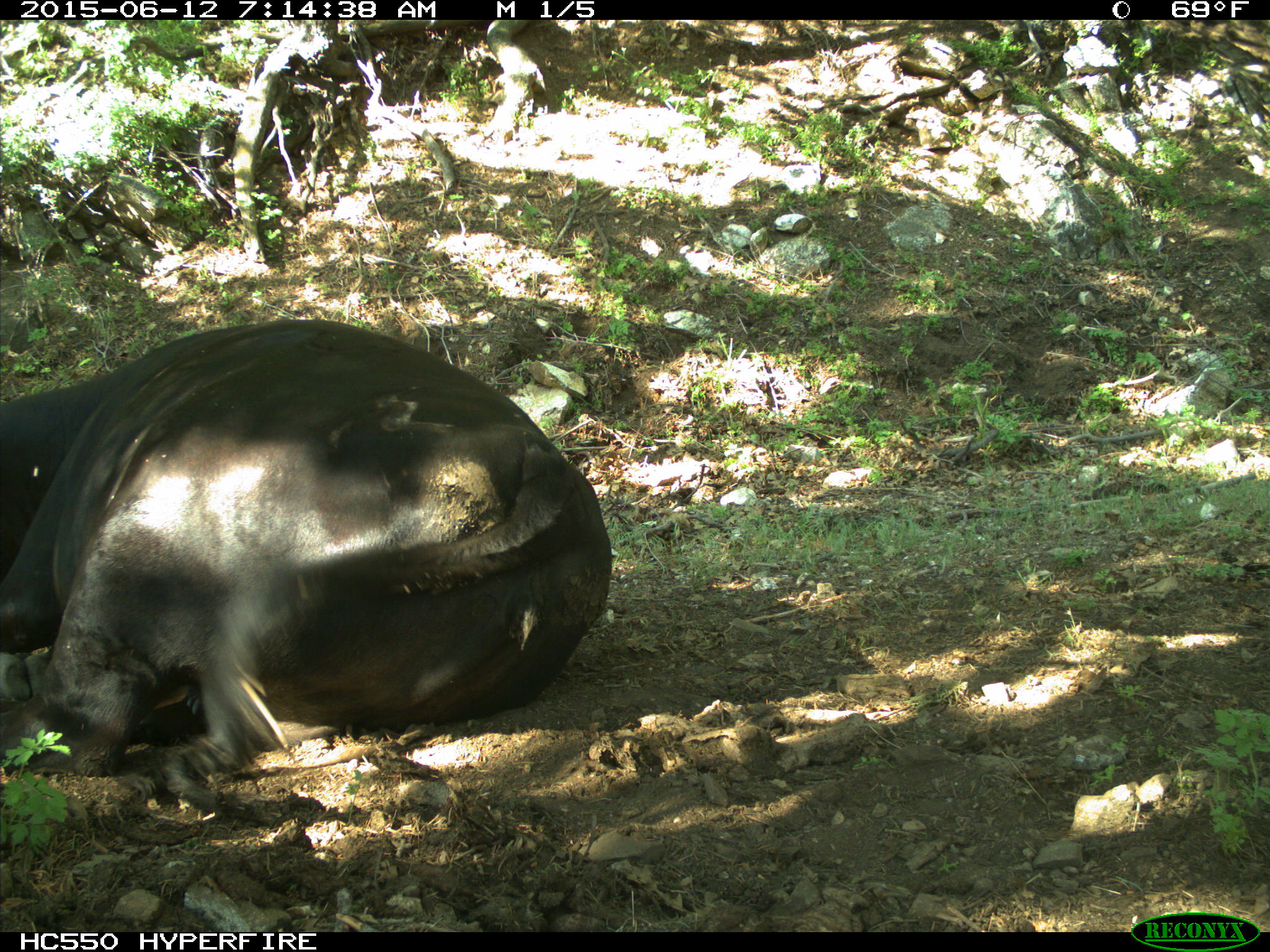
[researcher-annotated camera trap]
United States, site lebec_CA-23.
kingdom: Animalia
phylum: Chordata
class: Mammalia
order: Artiodactyla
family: Bovidae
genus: Bos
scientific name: Bos taurus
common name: domestic cow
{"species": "Bos taurus (domestic cow)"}